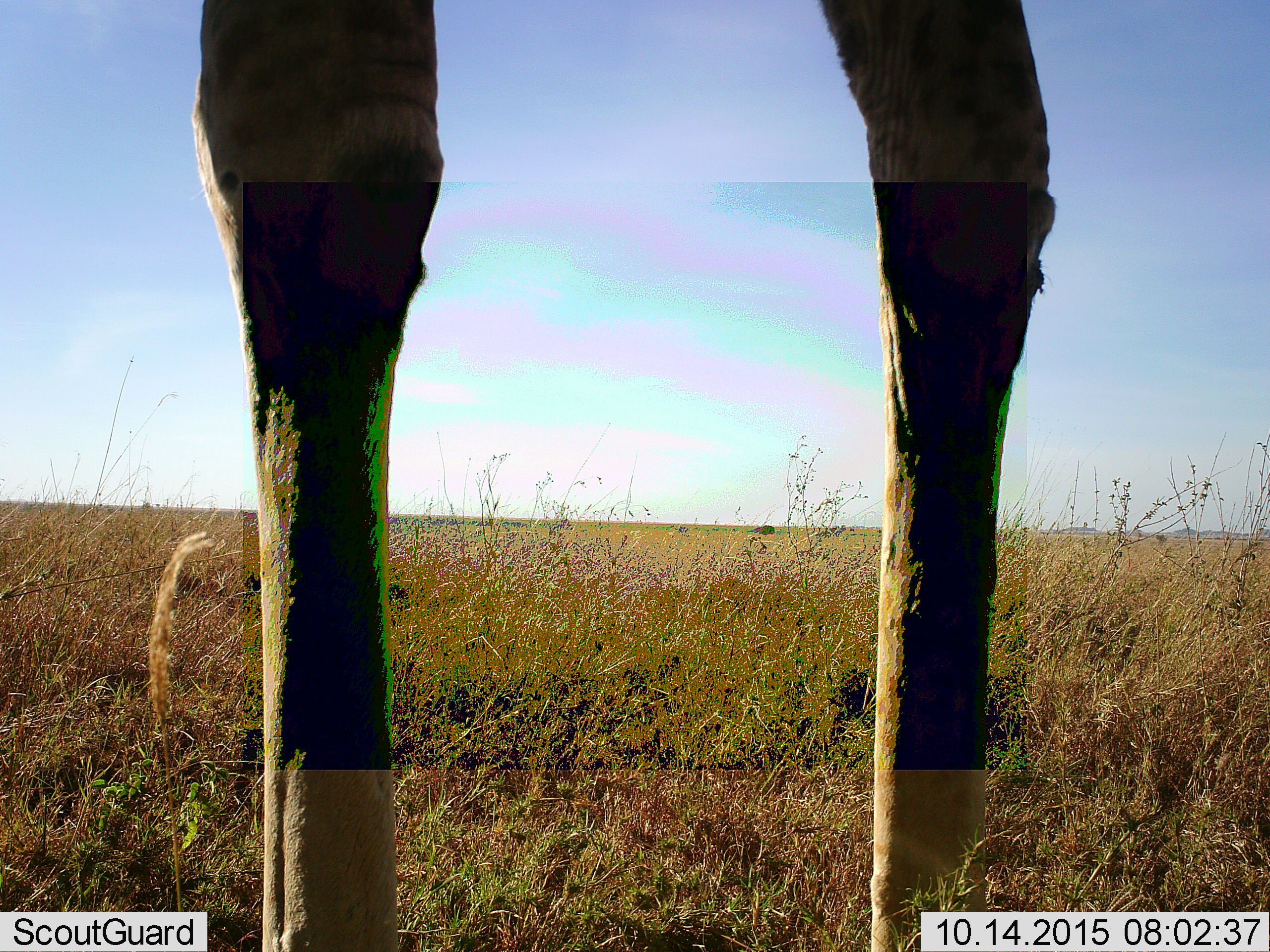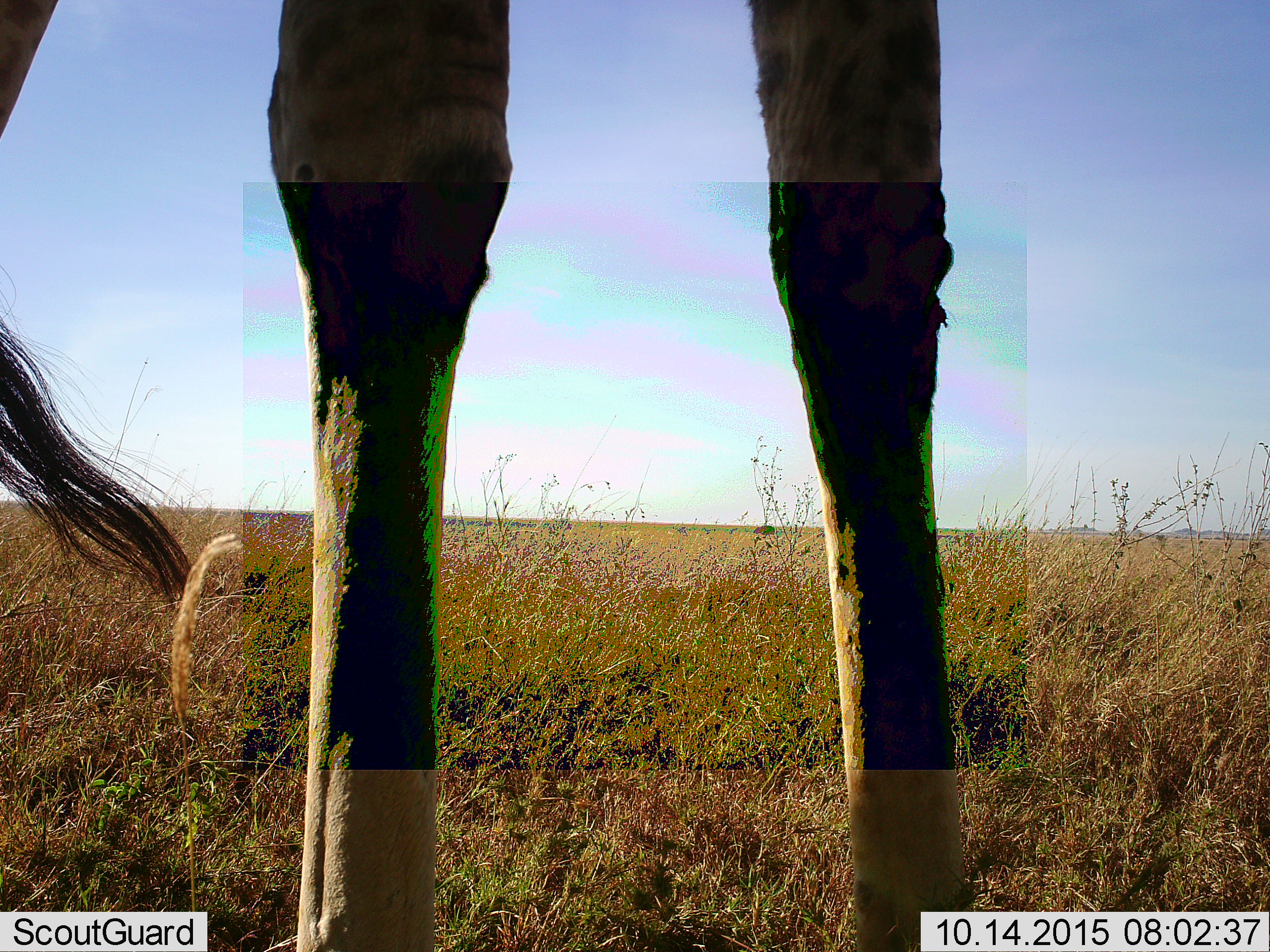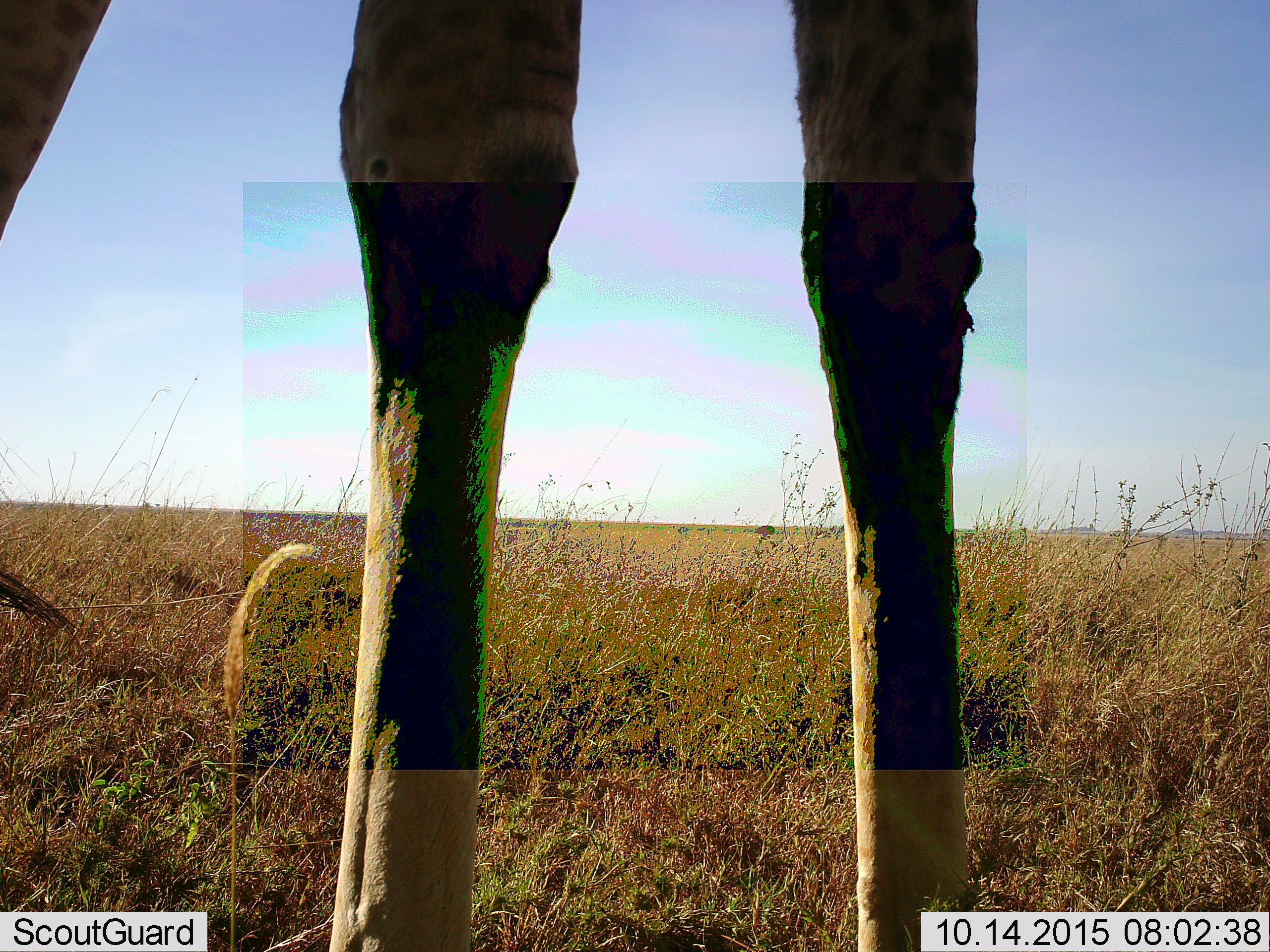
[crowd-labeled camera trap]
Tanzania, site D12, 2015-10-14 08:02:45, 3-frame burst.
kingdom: Animalia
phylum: Chordata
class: Mammalia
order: Artiodactyla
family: Giraffidae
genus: Giraffa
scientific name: Giraffa camelopardalis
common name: giraffe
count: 1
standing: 82%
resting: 0%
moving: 6%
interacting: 0%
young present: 0%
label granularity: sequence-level